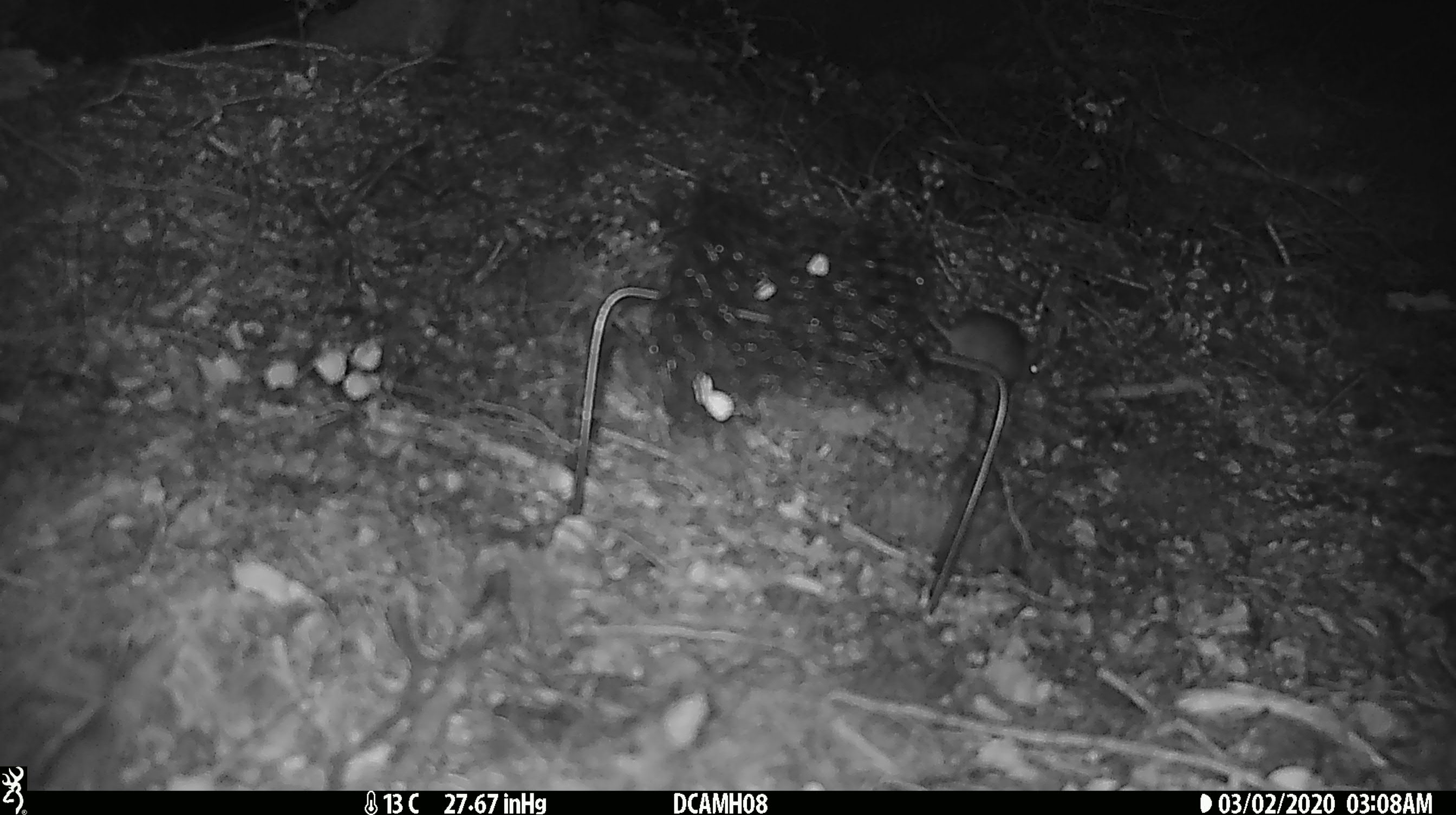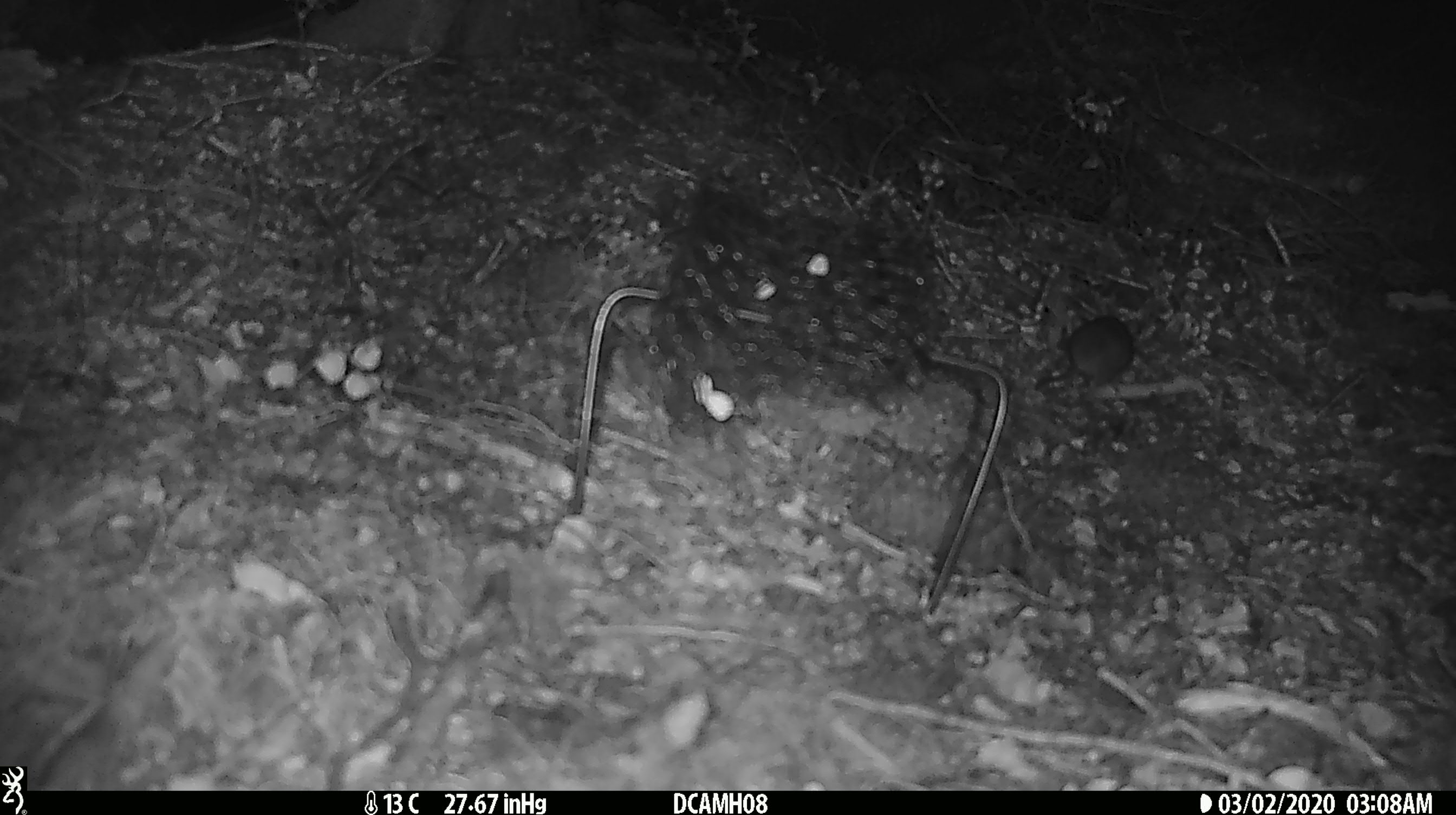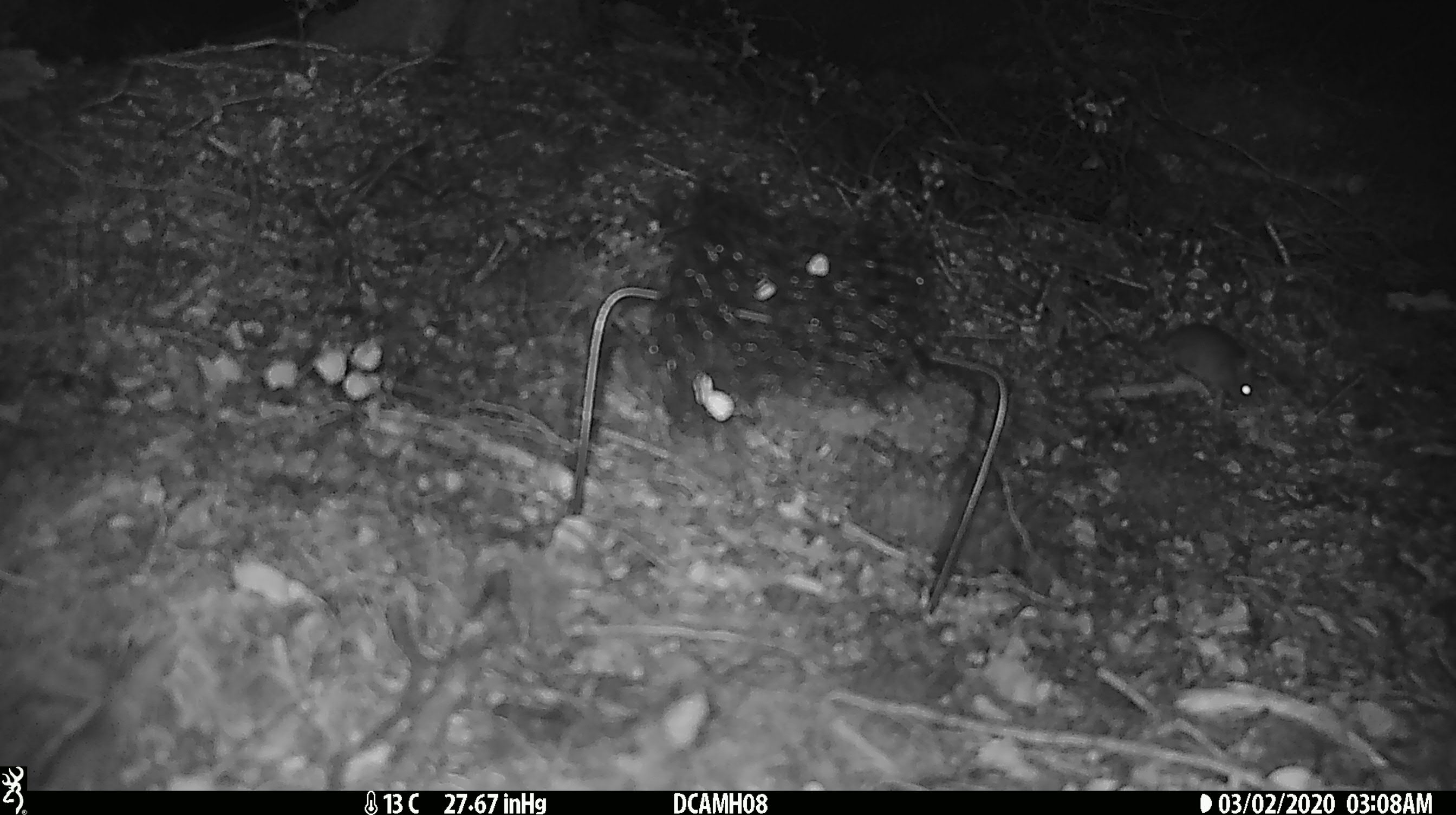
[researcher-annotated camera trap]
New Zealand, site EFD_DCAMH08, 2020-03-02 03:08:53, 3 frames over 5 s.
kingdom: Animalia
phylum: Chordata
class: Mammalia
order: Rodentia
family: Muridae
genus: Mus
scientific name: Mus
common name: mouse